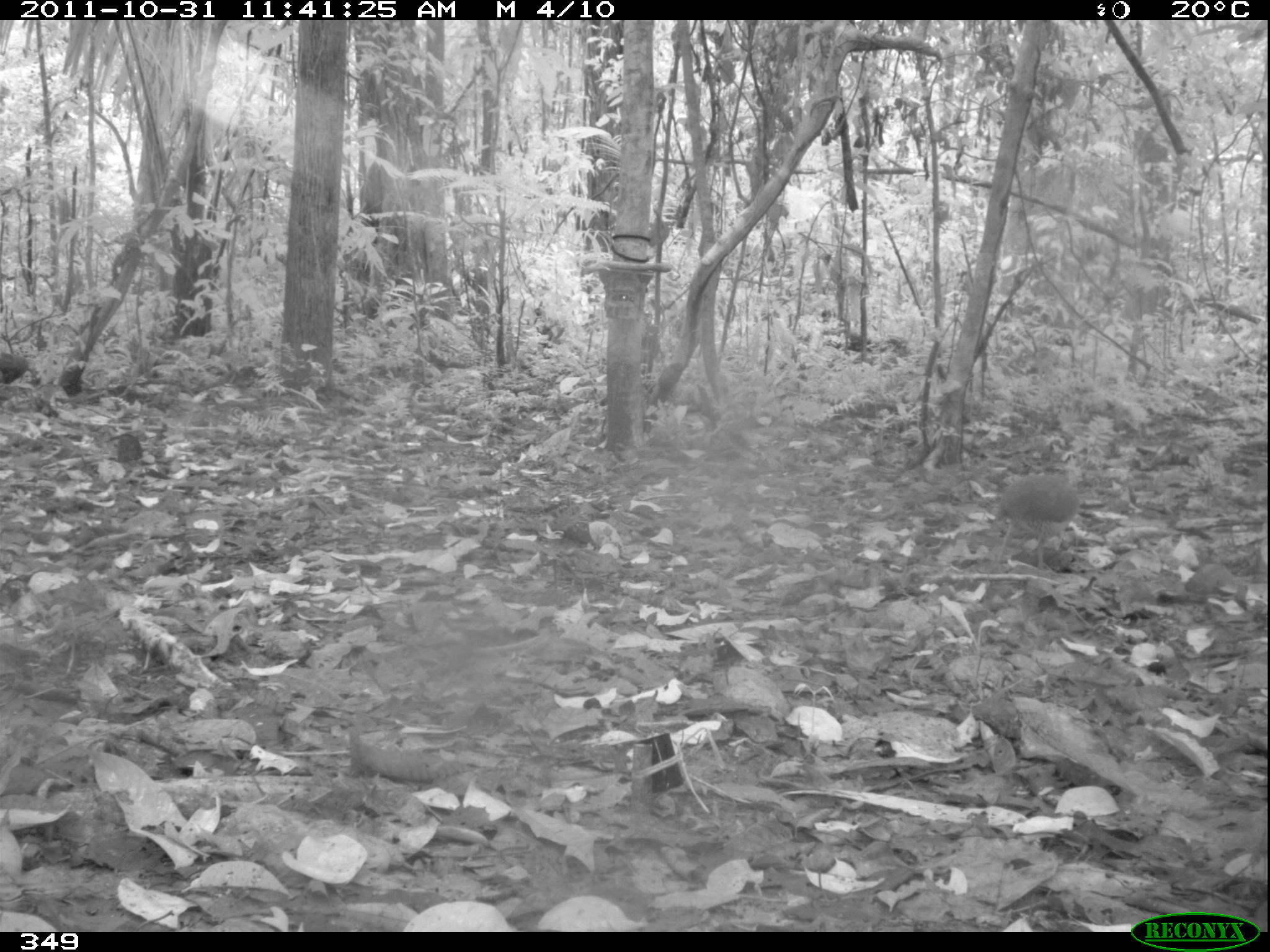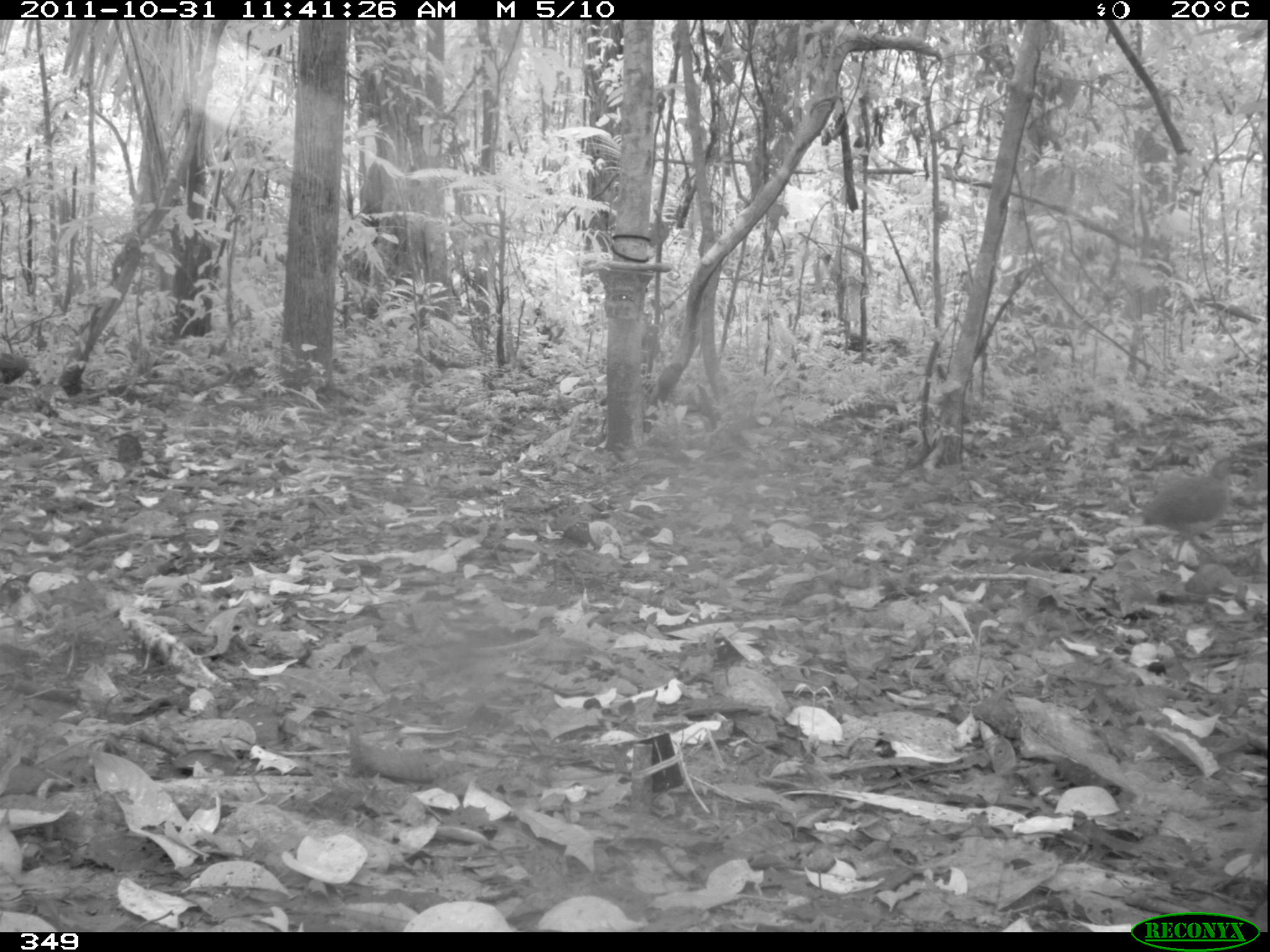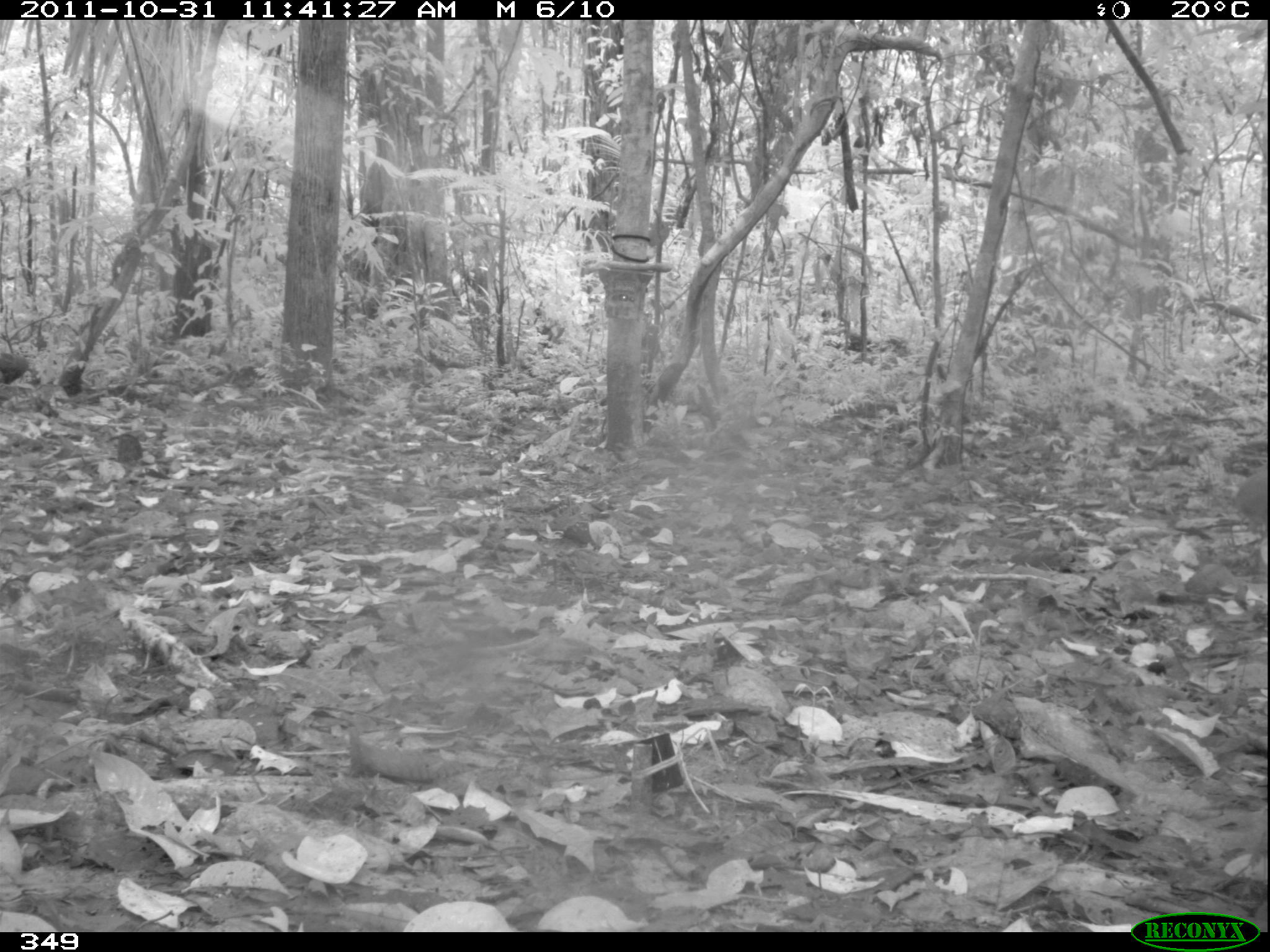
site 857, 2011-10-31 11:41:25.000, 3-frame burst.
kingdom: Animalia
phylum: Chordata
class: Aves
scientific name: Aves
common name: bird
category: unknown bird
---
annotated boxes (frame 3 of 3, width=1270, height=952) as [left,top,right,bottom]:
unknown bird: [1229,461,1270,531]